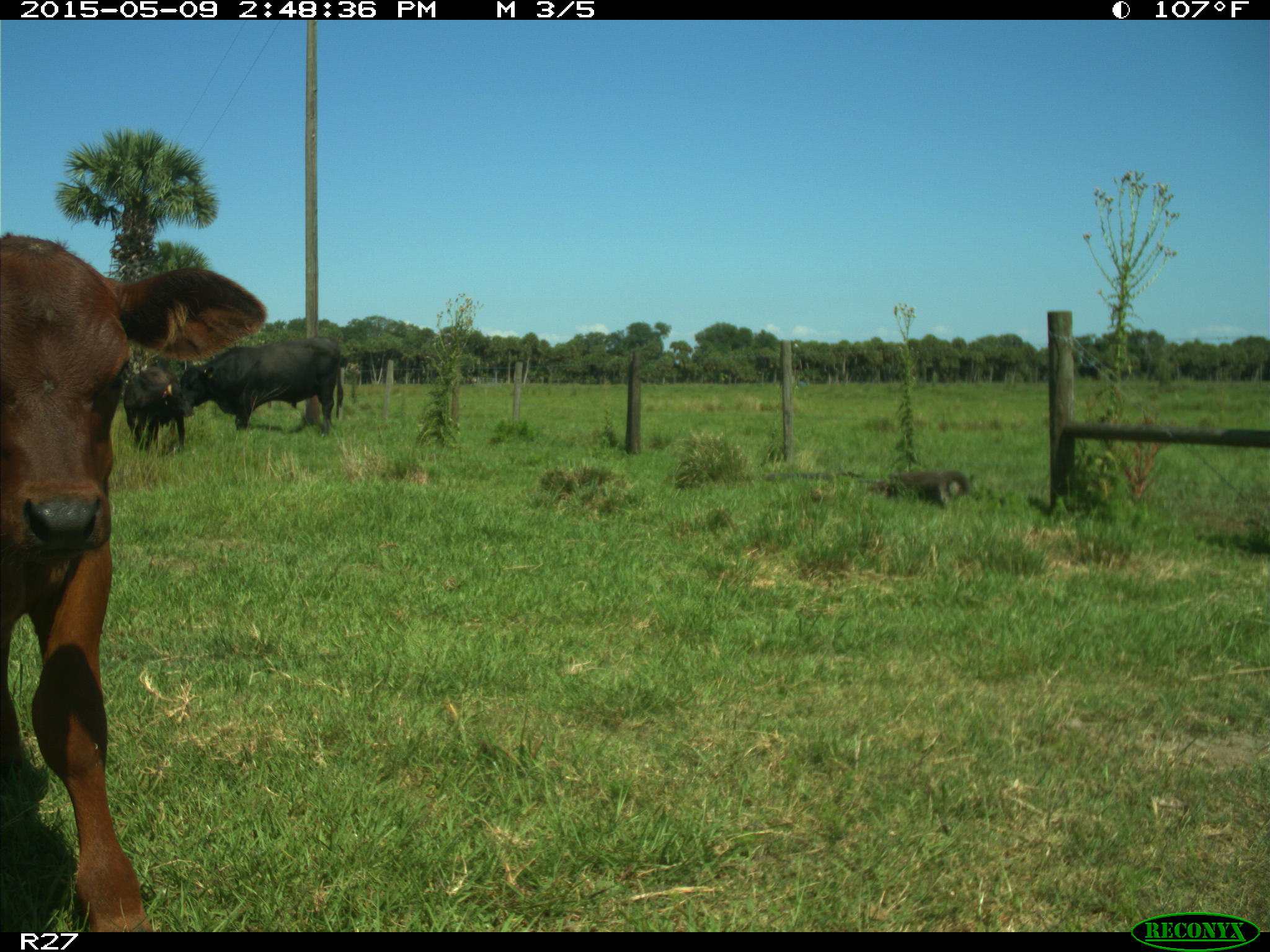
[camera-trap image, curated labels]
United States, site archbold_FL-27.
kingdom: Animalia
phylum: Chordata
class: Mammalia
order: Artiodactyla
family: Bovidae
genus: Bos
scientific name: Bos taurus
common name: domestic cow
Bos taurus (domestic cow).